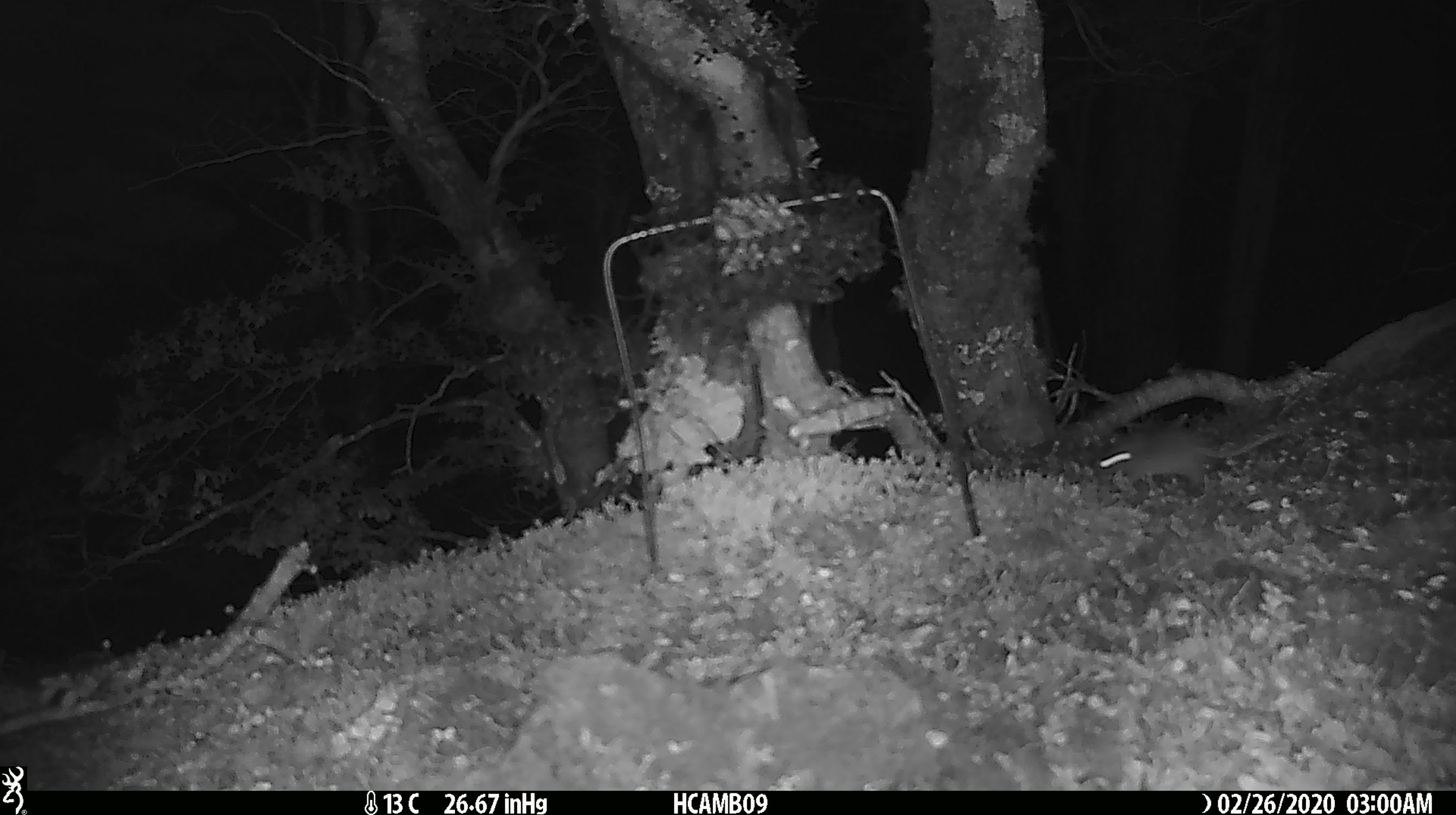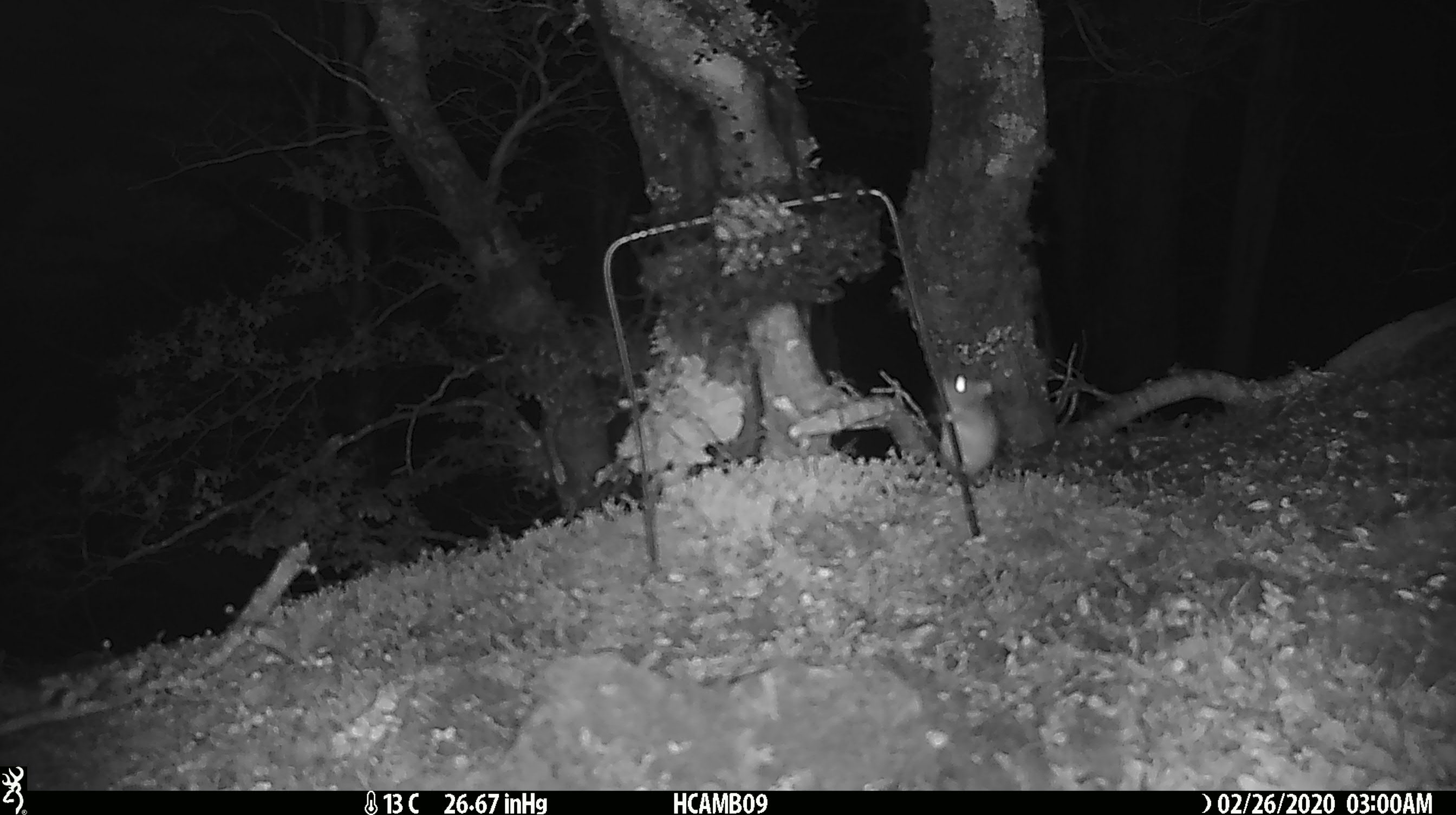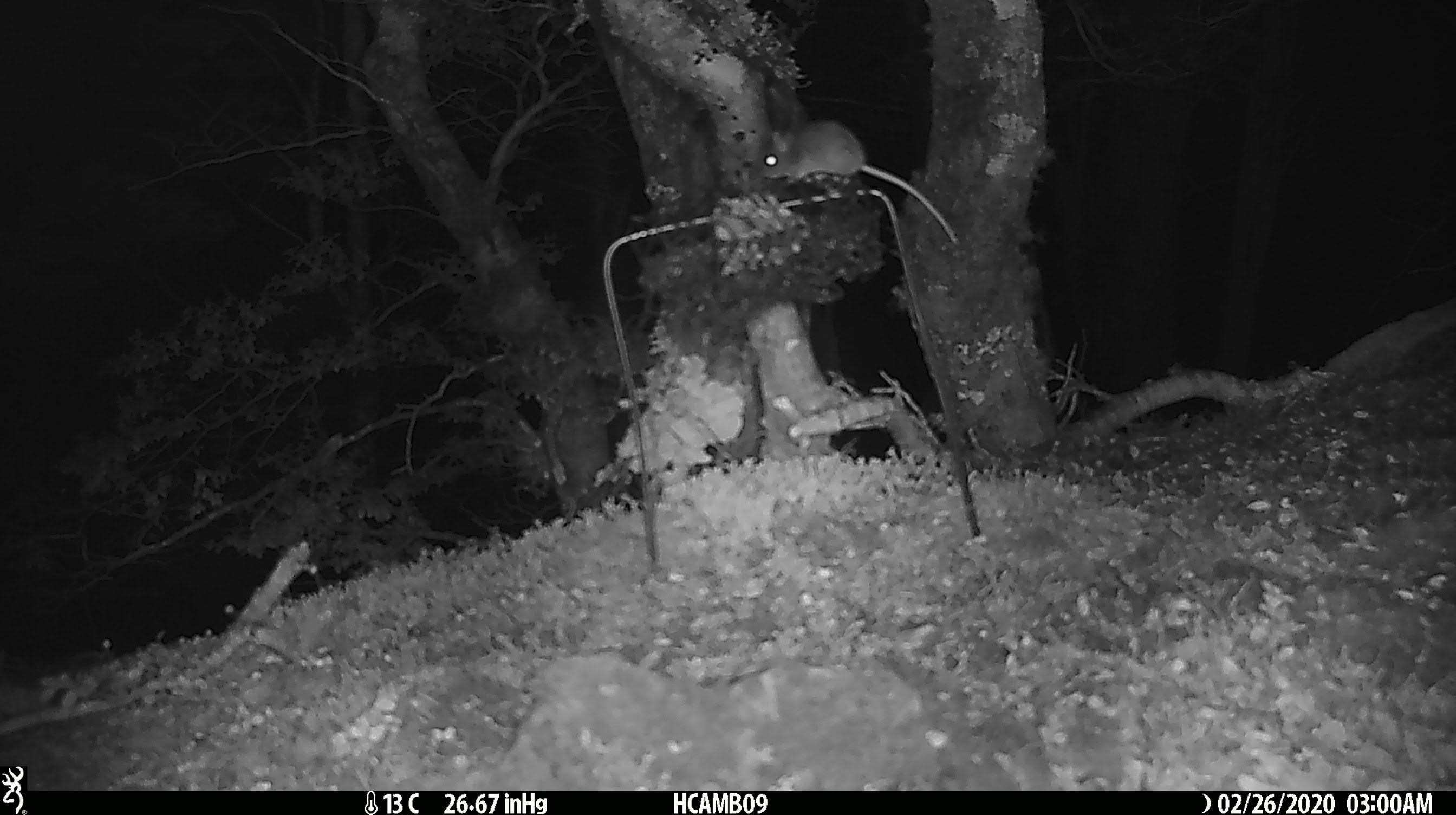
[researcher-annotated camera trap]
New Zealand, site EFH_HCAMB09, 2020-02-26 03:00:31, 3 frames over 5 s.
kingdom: Animalia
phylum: Chordata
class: Mammalia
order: Rodentia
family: Muridae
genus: Mus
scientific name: Mus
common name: mouse